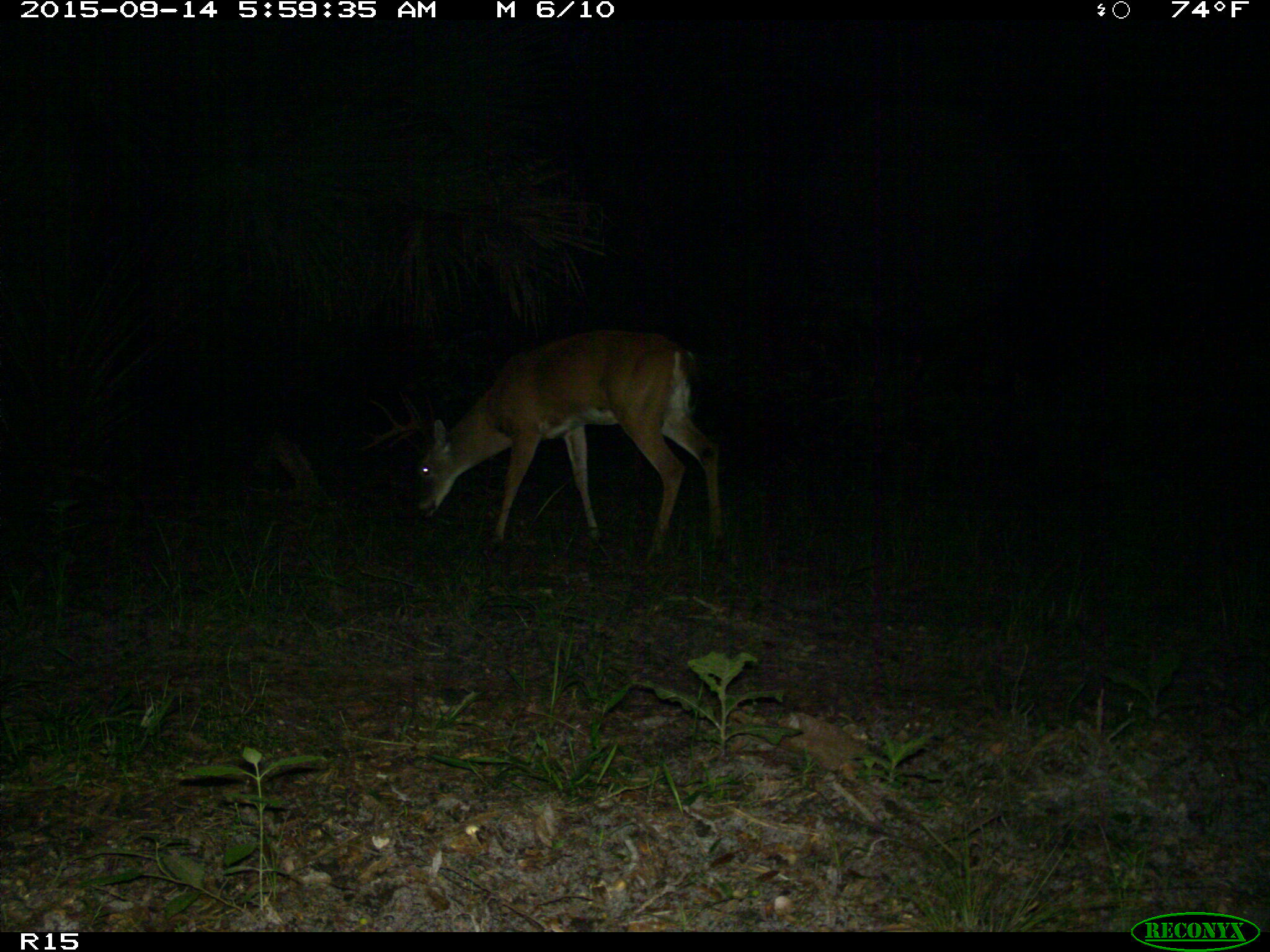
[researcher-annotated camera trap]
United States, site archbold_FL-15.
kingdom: Animalia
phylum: Chordata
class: Mammalia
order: Artiodactyla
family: Cervidae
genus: Odocoileus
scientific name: Odocoileus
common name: deer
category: unidentified deer